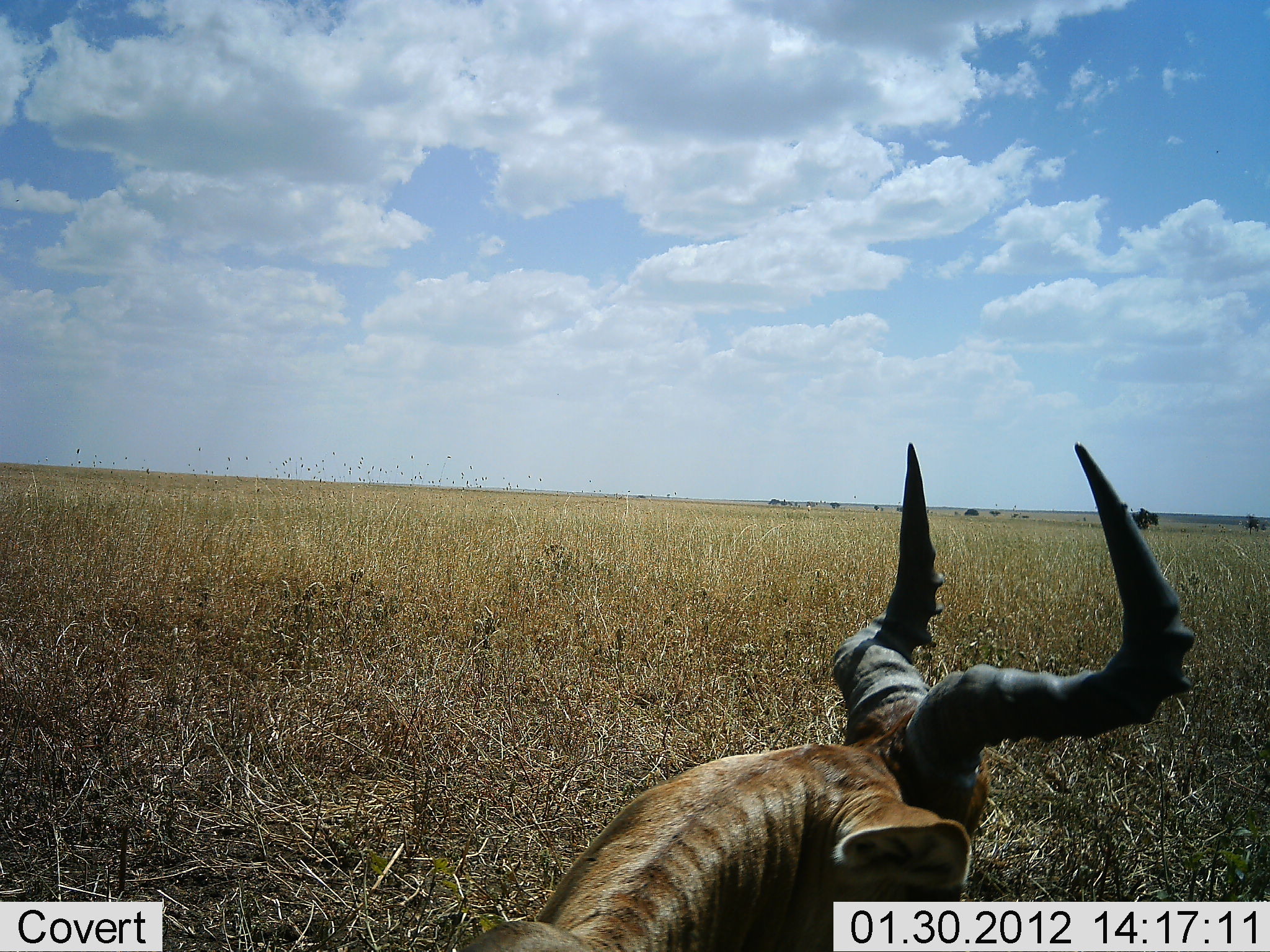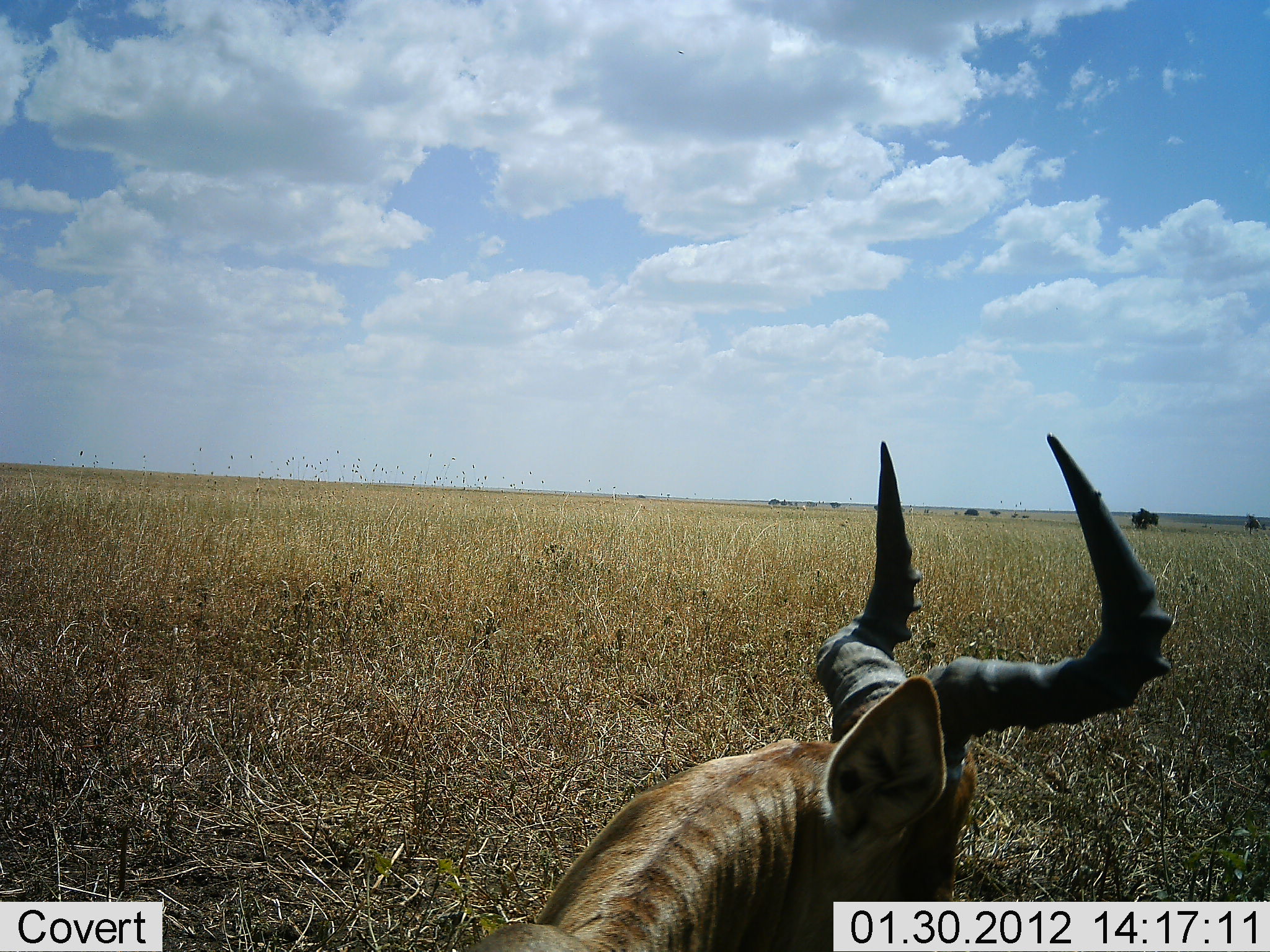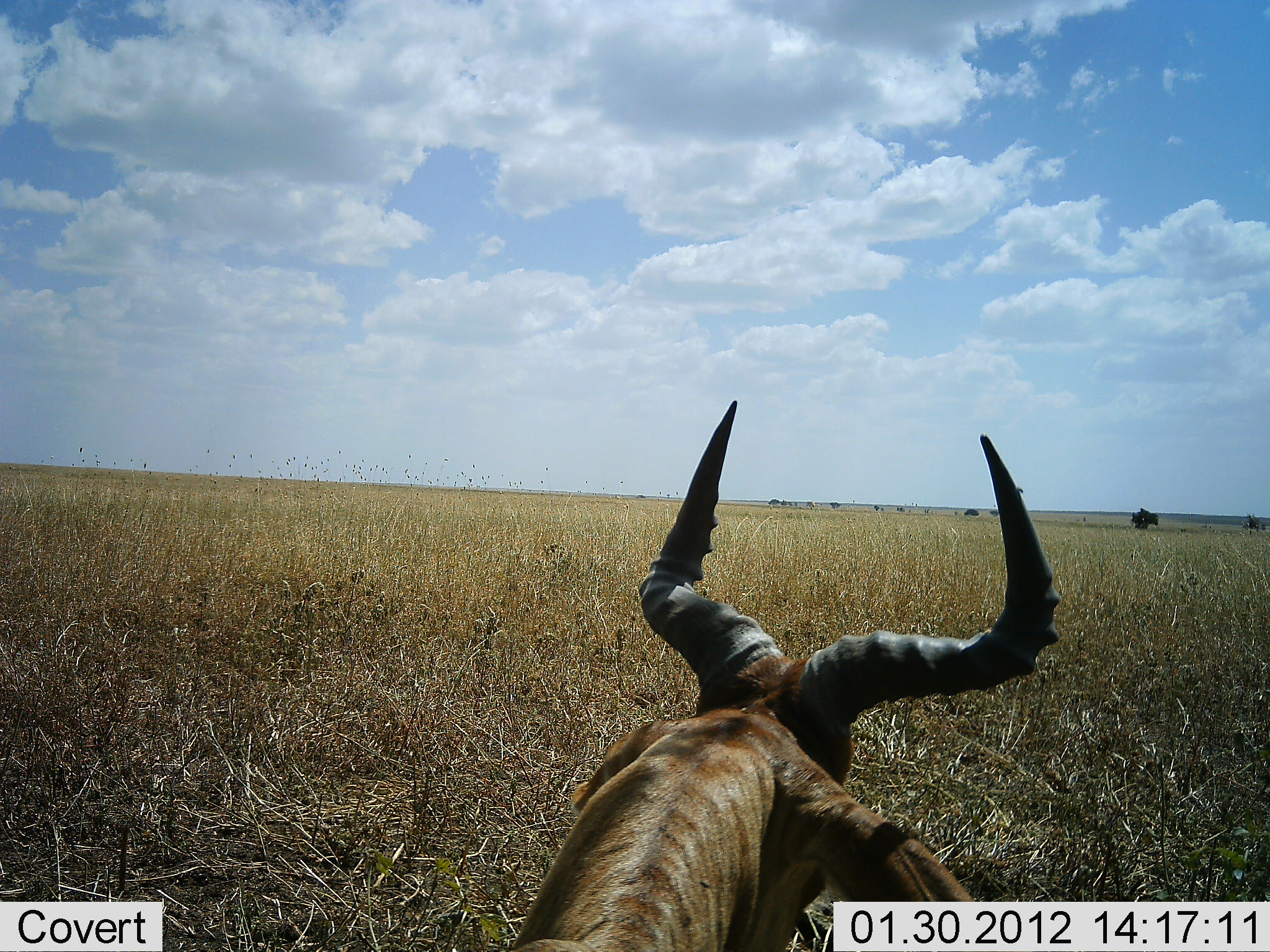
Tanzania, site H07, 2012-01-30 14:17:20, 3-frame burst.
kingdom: Animalia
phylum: Chordata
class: Mammalia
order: Artiodactyla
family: Bovidae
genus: Alcelaphus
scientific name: Alcelaphus buselaphus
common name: hartebeest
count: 1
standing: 29%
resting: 71%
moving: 0%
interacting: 0%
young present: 0%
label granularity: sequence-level